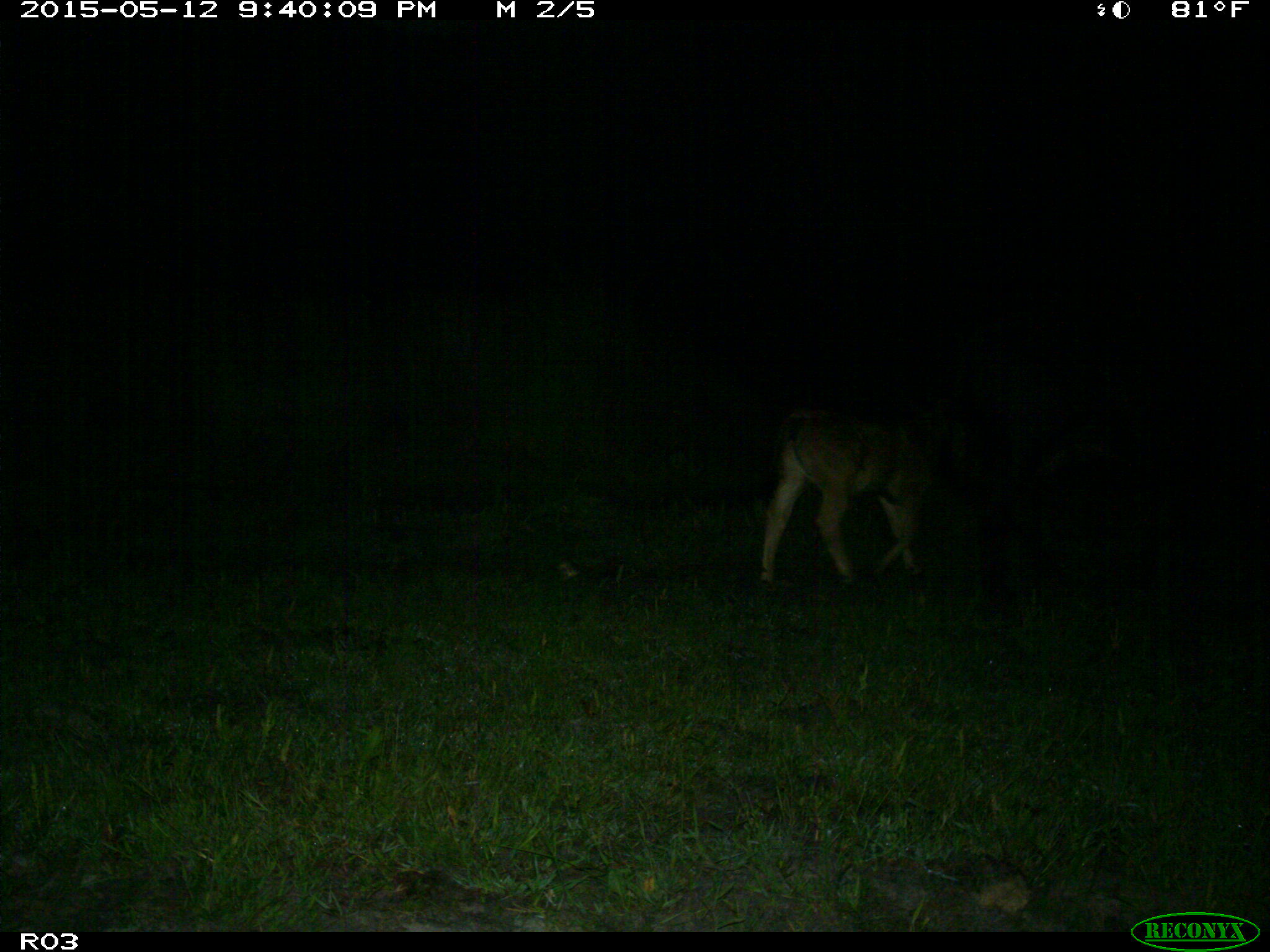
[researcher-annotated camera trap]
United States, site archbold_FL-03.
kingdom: Animalia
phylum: Chordata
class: Mammalia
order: Artiodactyla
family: Bovidae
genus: Bos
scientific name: Bos taurus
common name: domestic cow